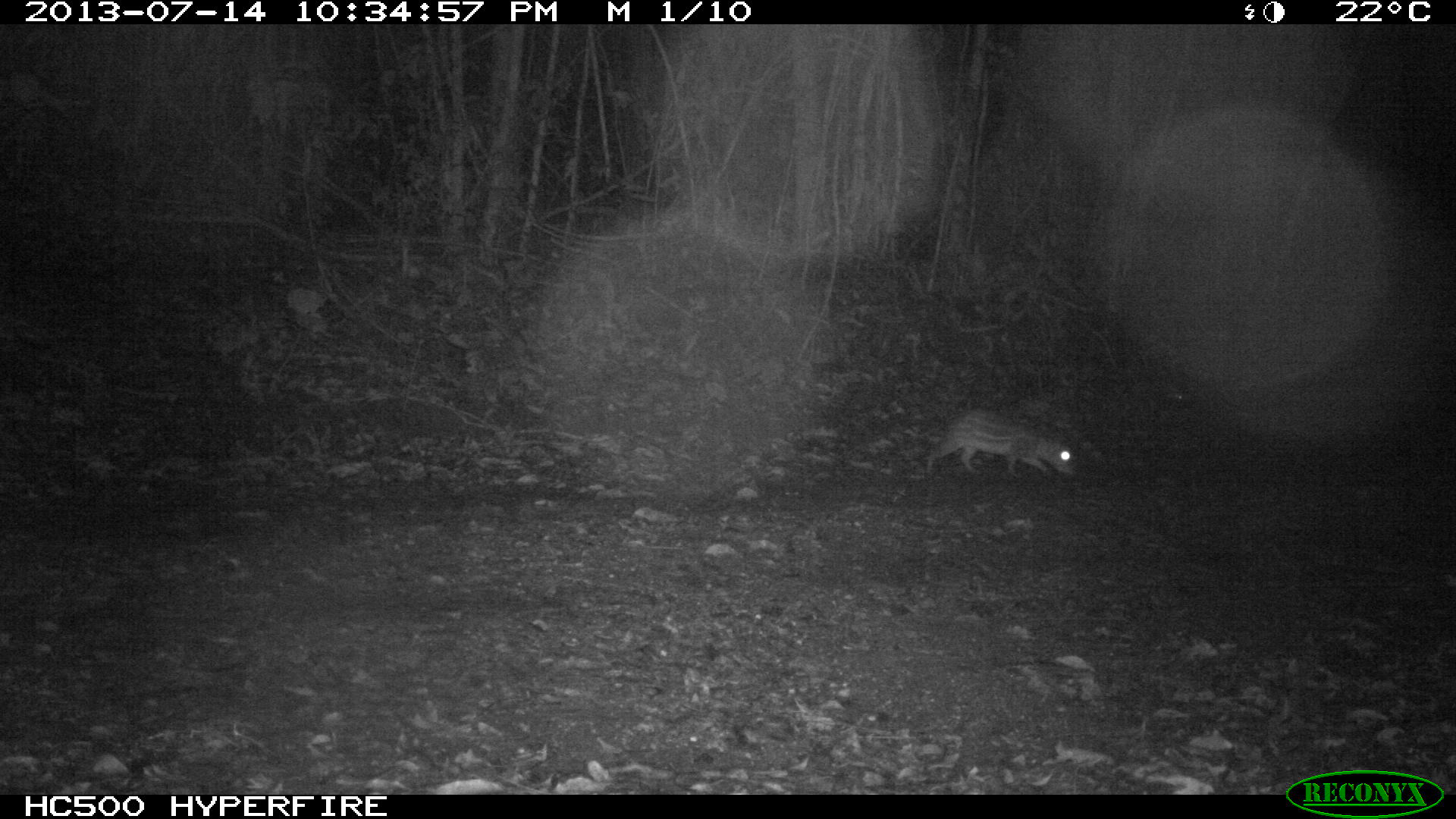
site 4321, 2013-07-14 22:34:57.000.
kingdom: Animalia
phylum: Chordata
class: Mammalia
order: Rodentia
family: Cuniculidae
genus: Cuniculus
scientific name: Cuniculus paca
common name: lowland paca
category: agouti paca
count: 1